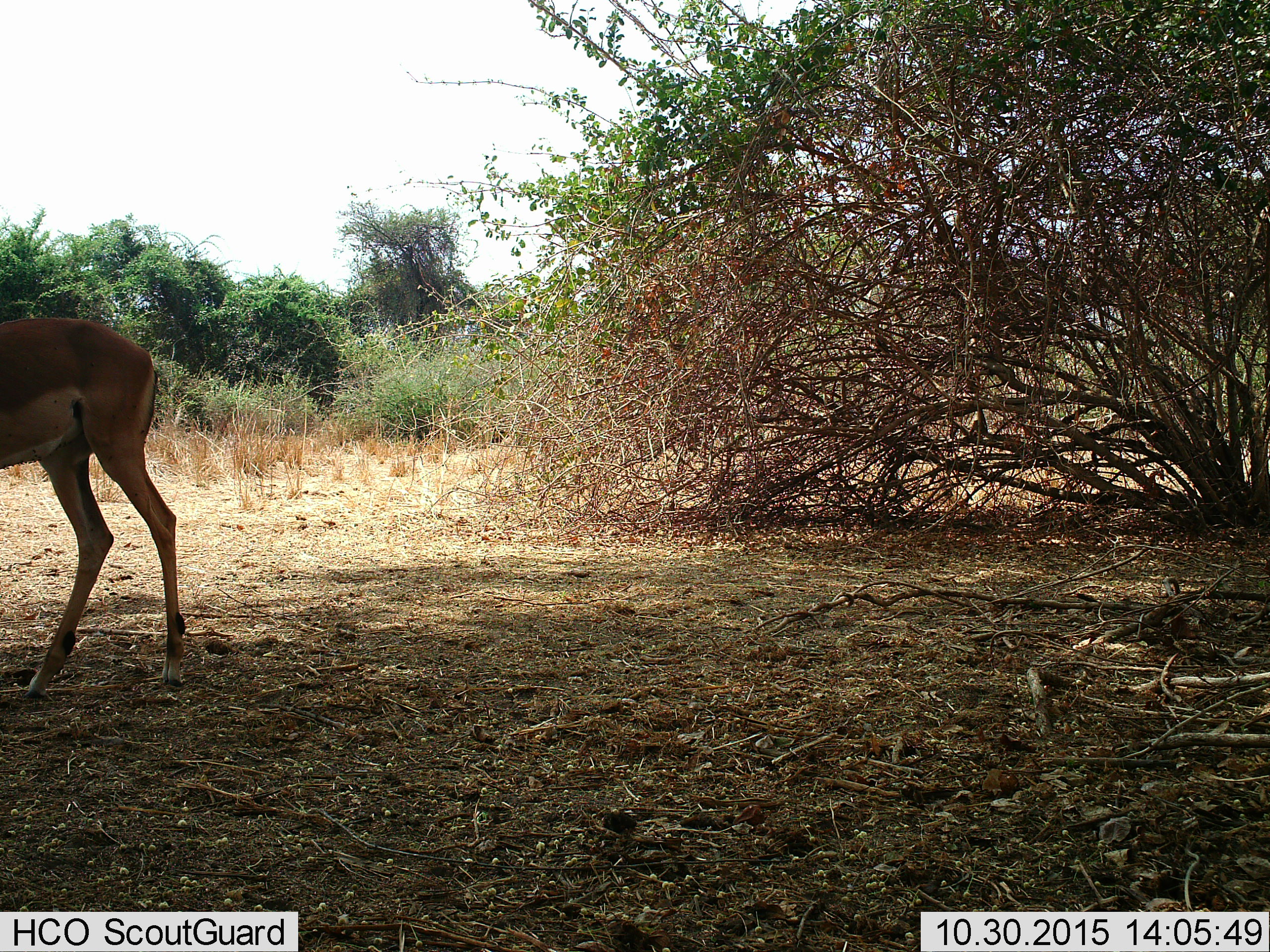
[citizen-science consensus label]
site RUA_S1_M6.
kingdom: Animalia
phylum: Chordata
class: Mammalia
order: Artiodactyla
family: Bovidae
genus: Aepyceros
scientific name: Aepyceros melampus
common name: impala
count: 1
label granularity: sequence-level